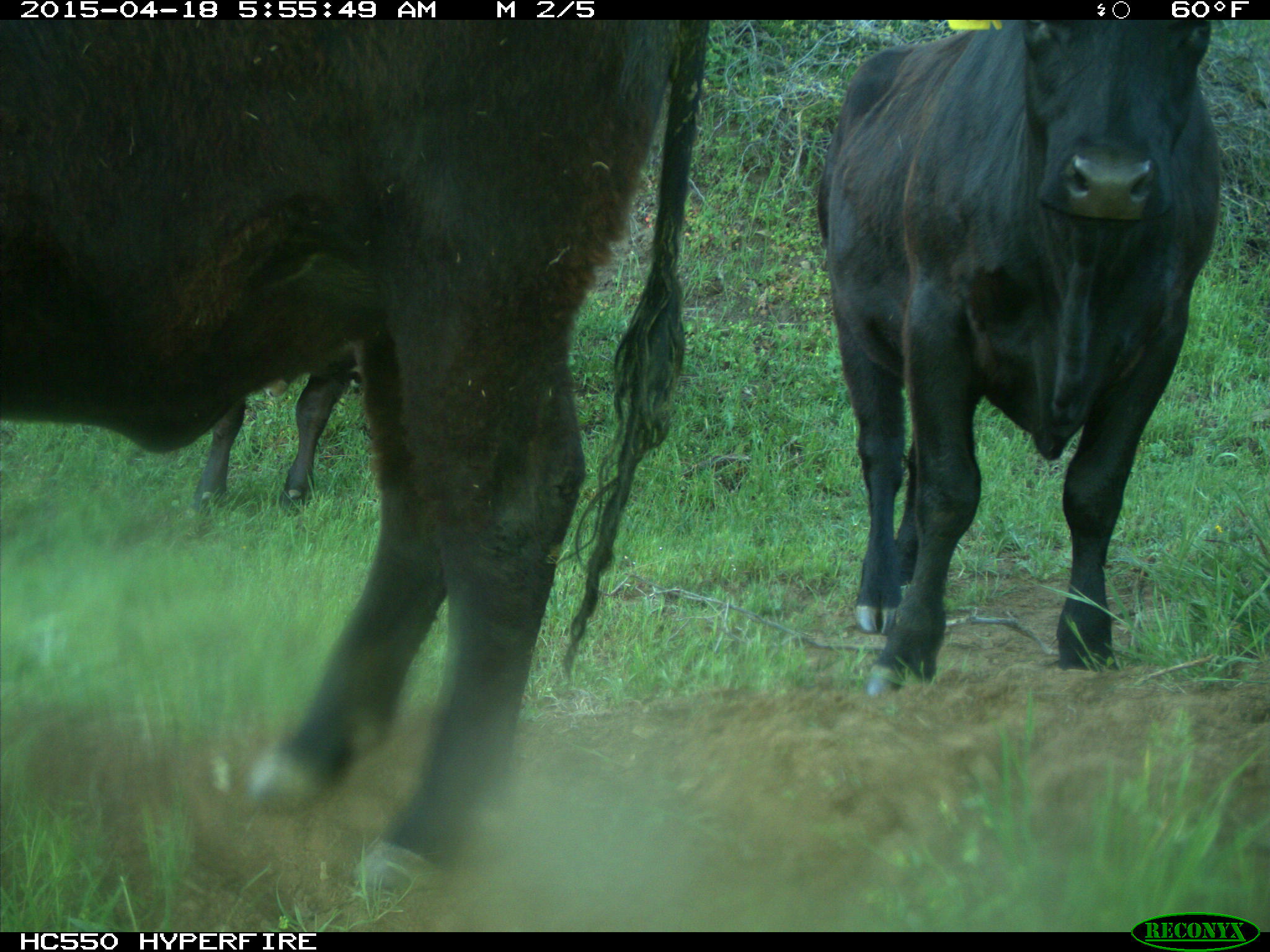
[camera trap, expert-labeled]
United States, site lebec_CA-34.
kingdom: Animalia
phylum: Chordata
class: Mammalia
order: Artiodactyla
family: Bovidae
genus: Bos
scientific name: Bos taurus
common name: domestic cow